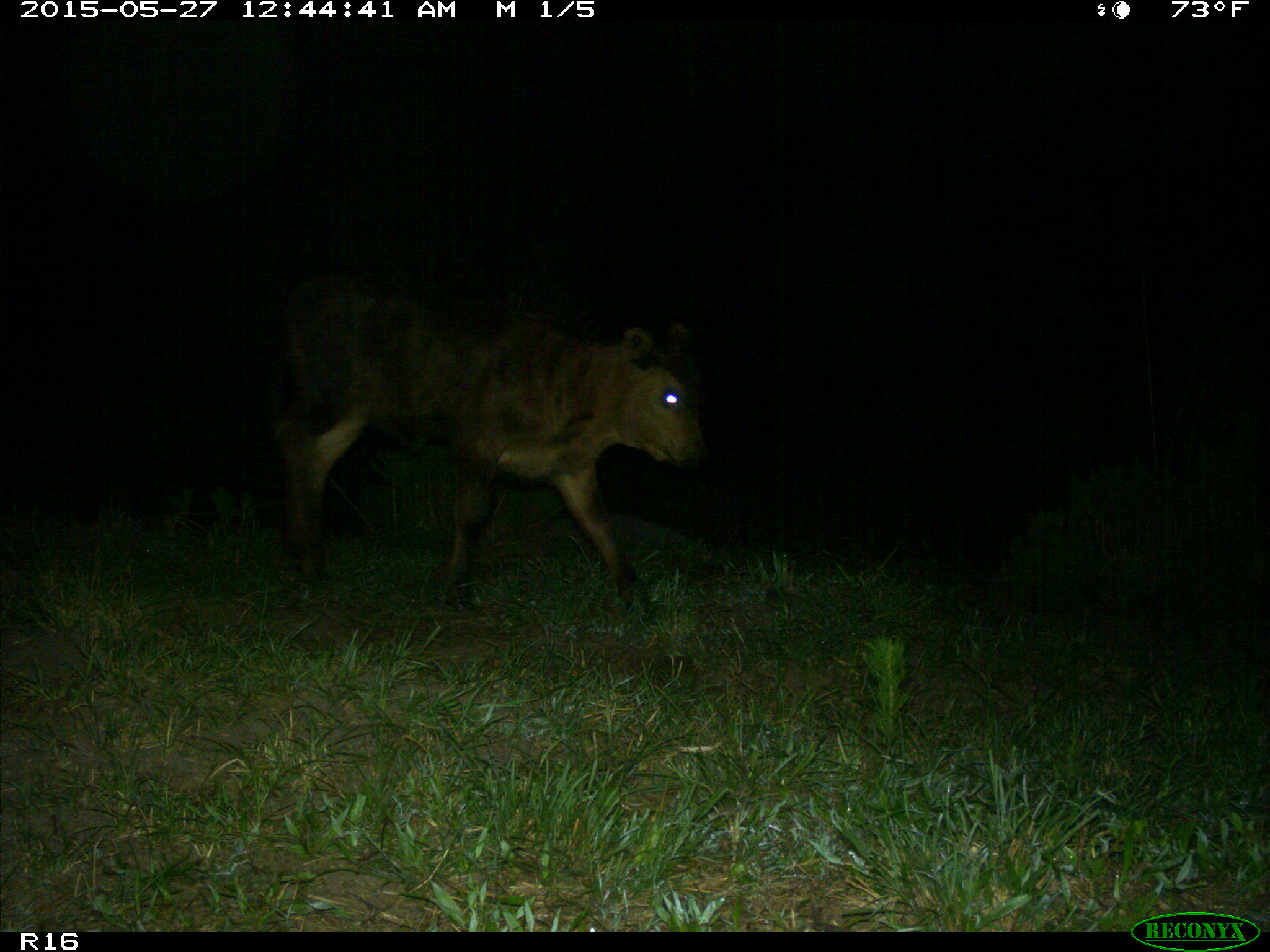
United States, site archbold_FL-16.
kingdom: Animalia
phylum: Chordata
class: Mammalia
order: Artiodactyla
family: Bovidae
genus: Bos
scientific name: Bos taurus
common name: domestic cow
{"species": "Bos taurus (domestic cow)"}